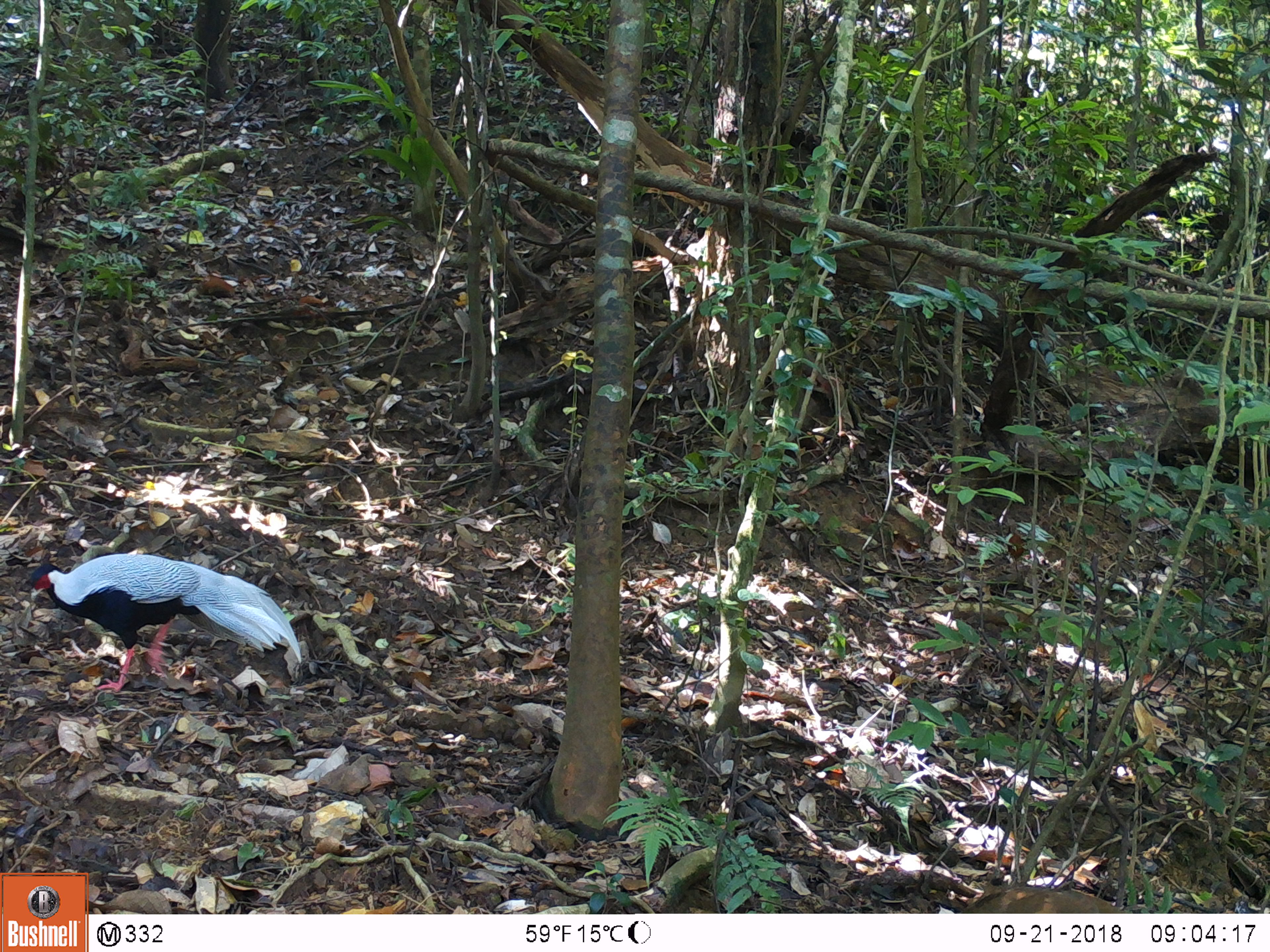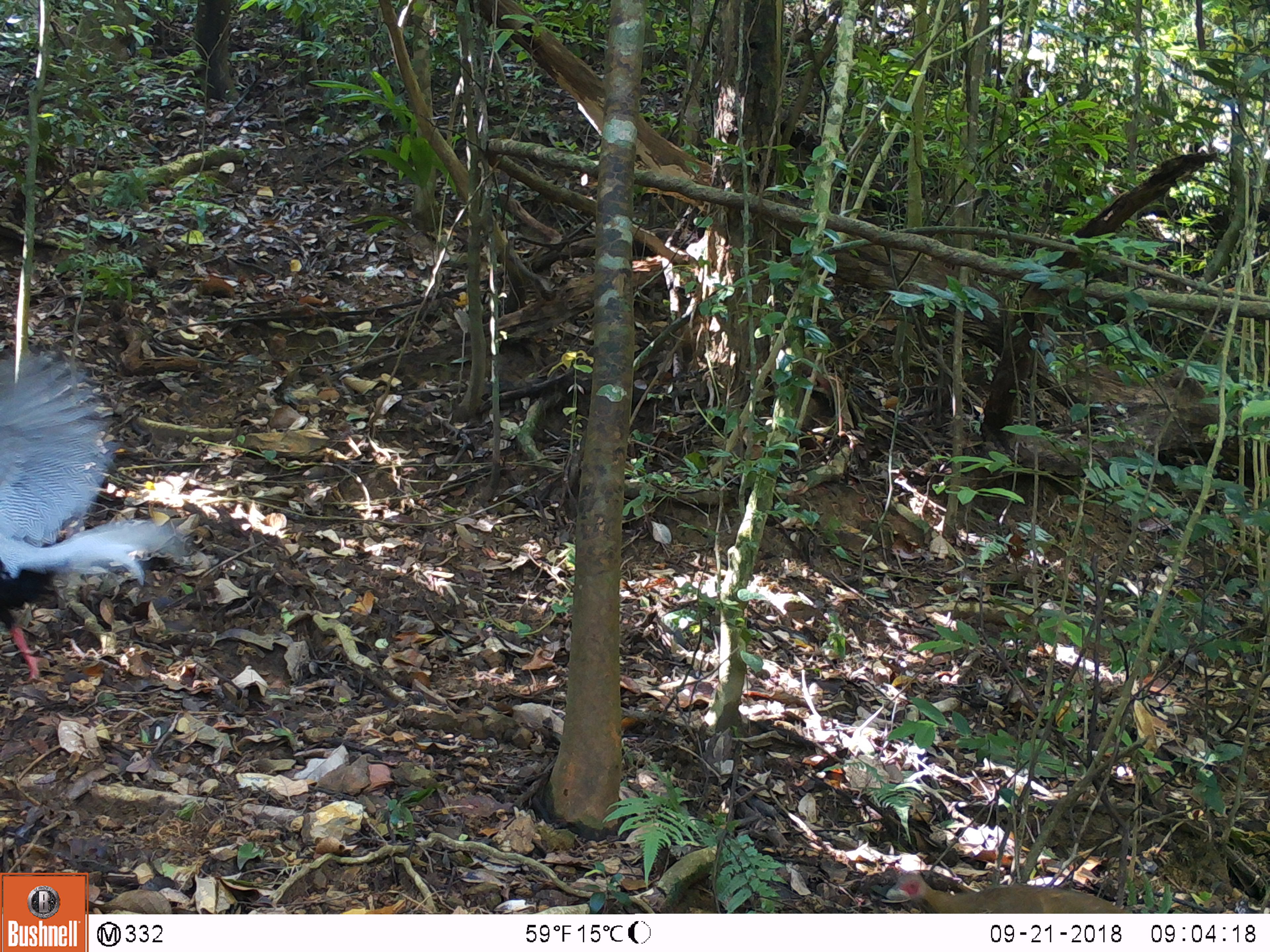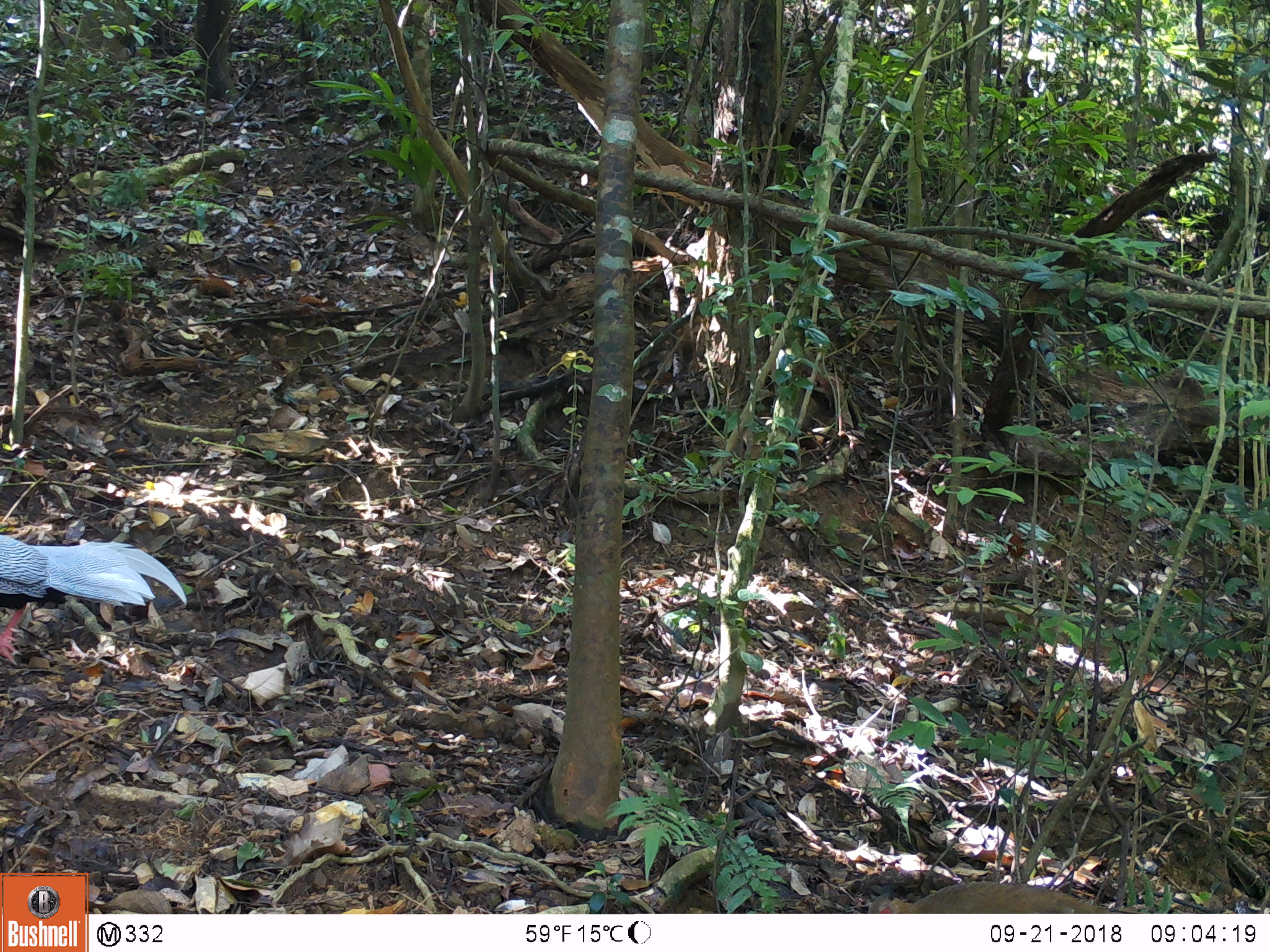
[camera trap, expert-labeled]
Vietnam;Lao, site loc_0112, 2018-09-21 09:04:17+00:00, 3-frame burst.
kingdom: Animalia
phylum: Chordata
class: Aves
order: Galliformes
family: Phasianidae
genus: Lophura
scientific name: Lophura nycthemera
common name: silver pheasant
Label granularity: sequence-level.